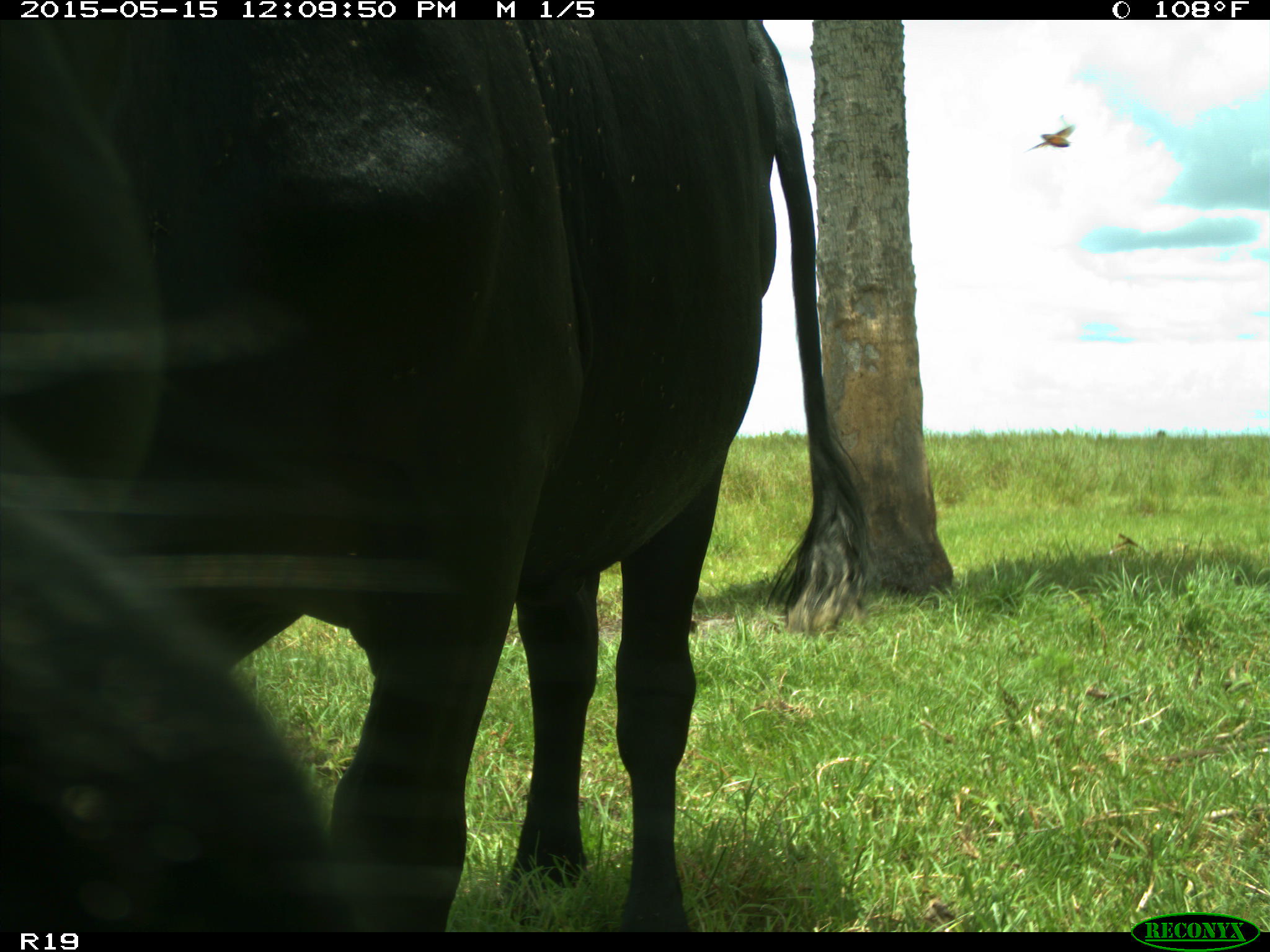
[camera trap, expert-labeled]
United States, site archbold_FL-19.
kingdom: Animalia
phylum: Chordata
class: Mammalia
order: Artiodactyla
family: Bovidae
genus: Bos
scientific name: Bos taurus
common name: domestic cow